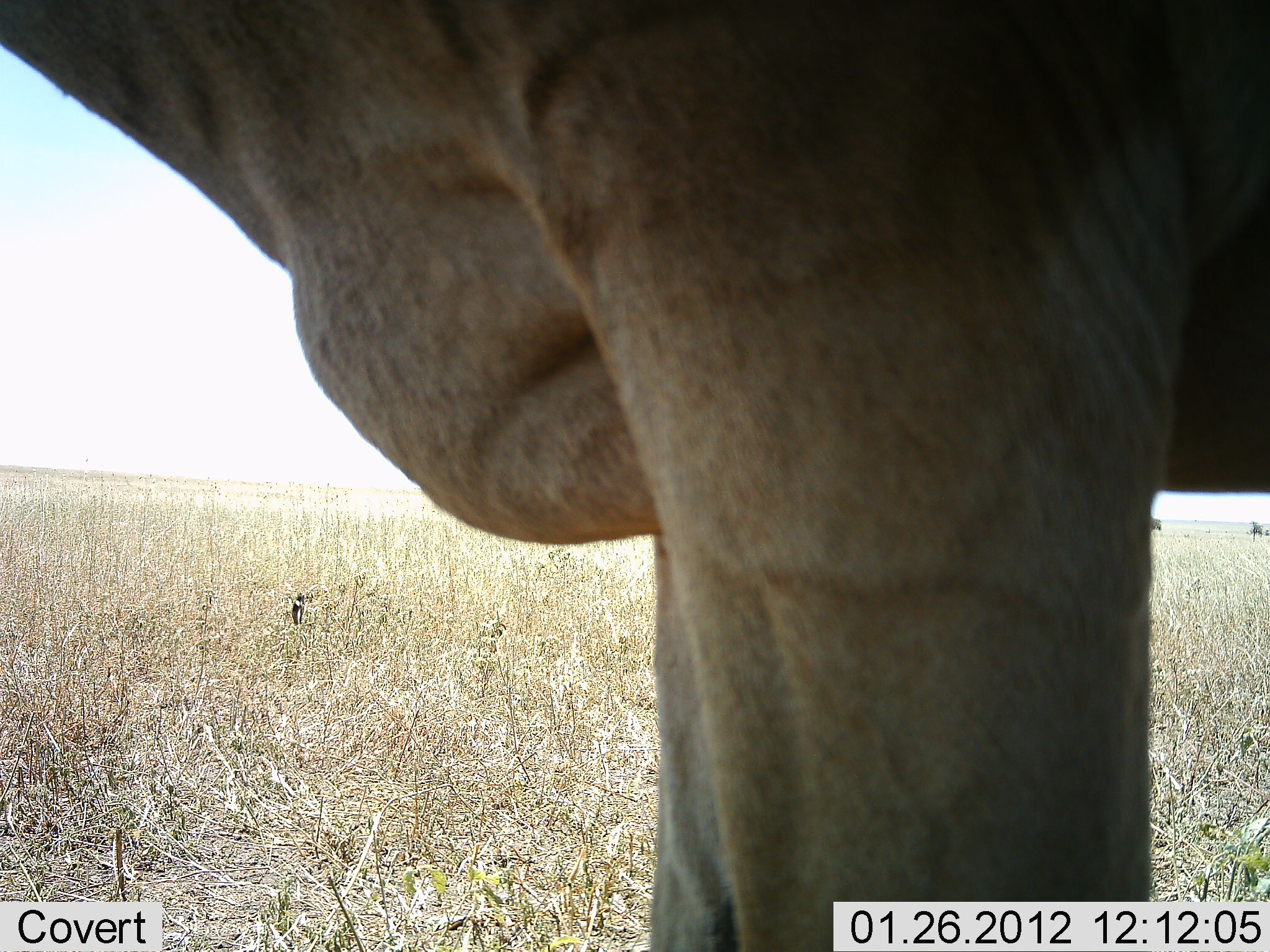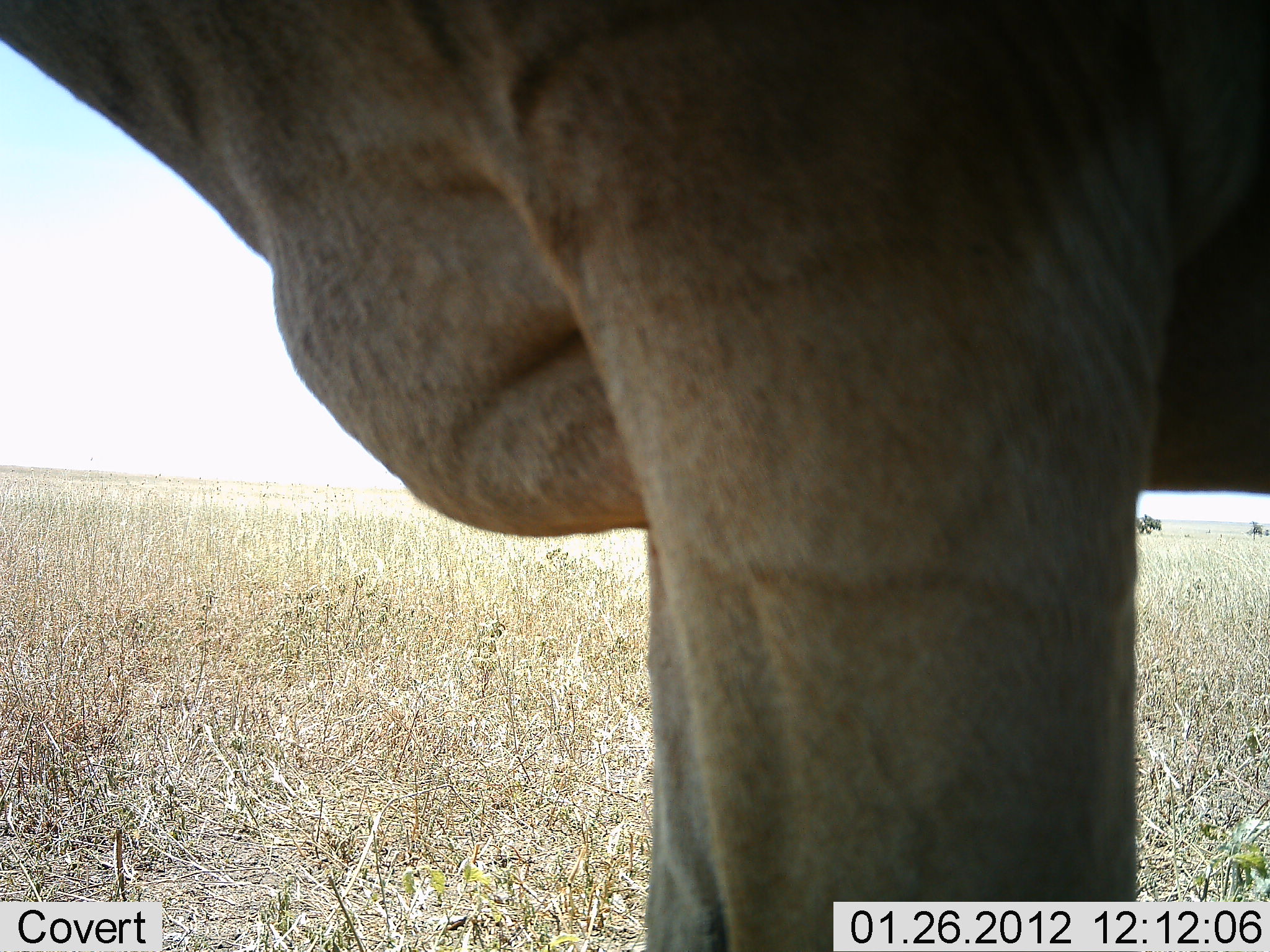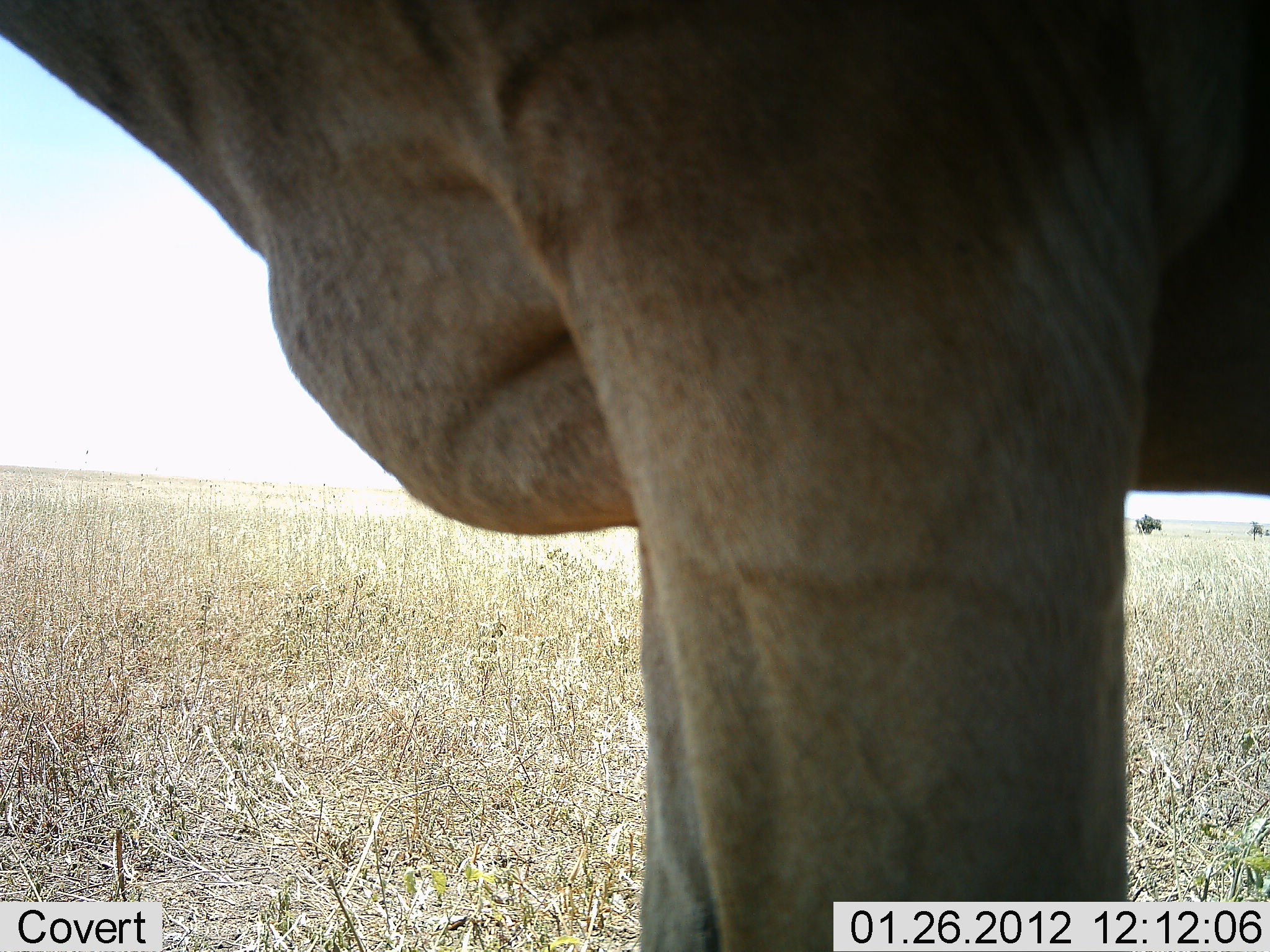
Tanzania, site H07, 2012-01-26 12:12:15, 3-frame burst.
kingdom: Animalia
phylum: Chordata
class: Mammalia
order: Artiodactyla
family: Bovidae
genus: Alcelaphus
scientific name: Alcelaphus buselaphus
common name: hartebeest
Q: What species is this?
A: Hartebeest (Alcelaphus buselaphus).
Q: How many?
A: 1.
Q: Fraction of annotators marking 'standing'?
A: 100%.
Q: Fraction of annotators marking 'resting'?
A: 7%.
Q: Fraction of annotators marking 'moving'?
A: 0%.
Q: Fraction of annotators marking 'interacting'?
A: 0%.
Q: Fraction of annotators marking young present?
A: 0%.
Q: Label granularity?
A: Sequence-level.